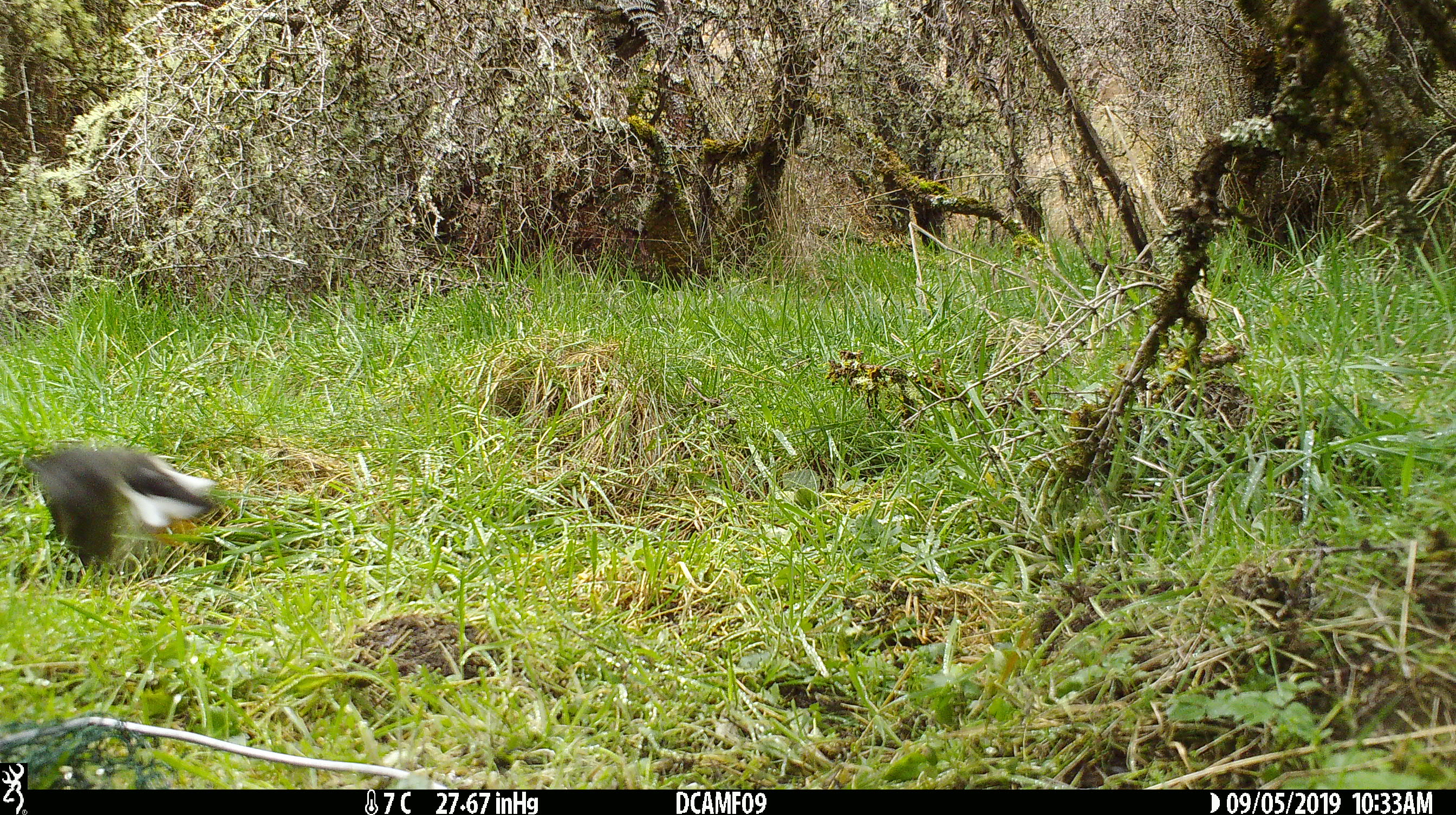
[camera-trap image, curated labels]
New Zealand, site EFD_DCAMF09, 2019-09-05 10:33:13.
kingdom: Animalia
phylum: Chordata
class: Aves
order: Passeriformes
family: Petroicidae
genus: Petroica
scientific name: Petroica macrocephala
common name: tomtit